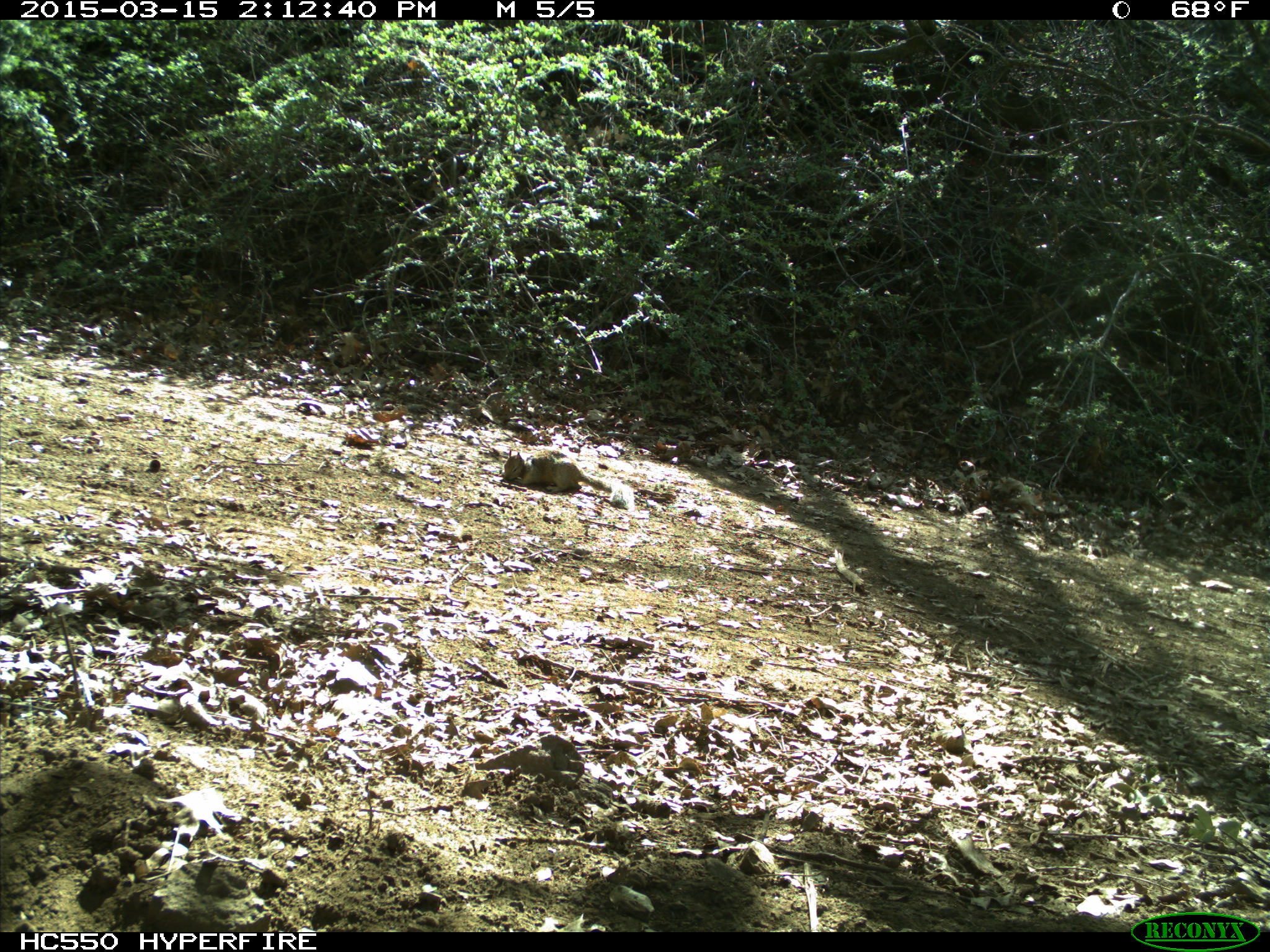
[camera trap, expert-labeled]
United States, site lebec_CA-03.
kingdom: Animalia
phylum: Chordata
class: Mammalia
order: Rodentia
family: Sciuridae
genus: Otospermophilus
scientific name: Otospermophilus beecheyi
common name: california ground squirrel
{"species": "Otospermophilus beecheyi (california ground squirrel)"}